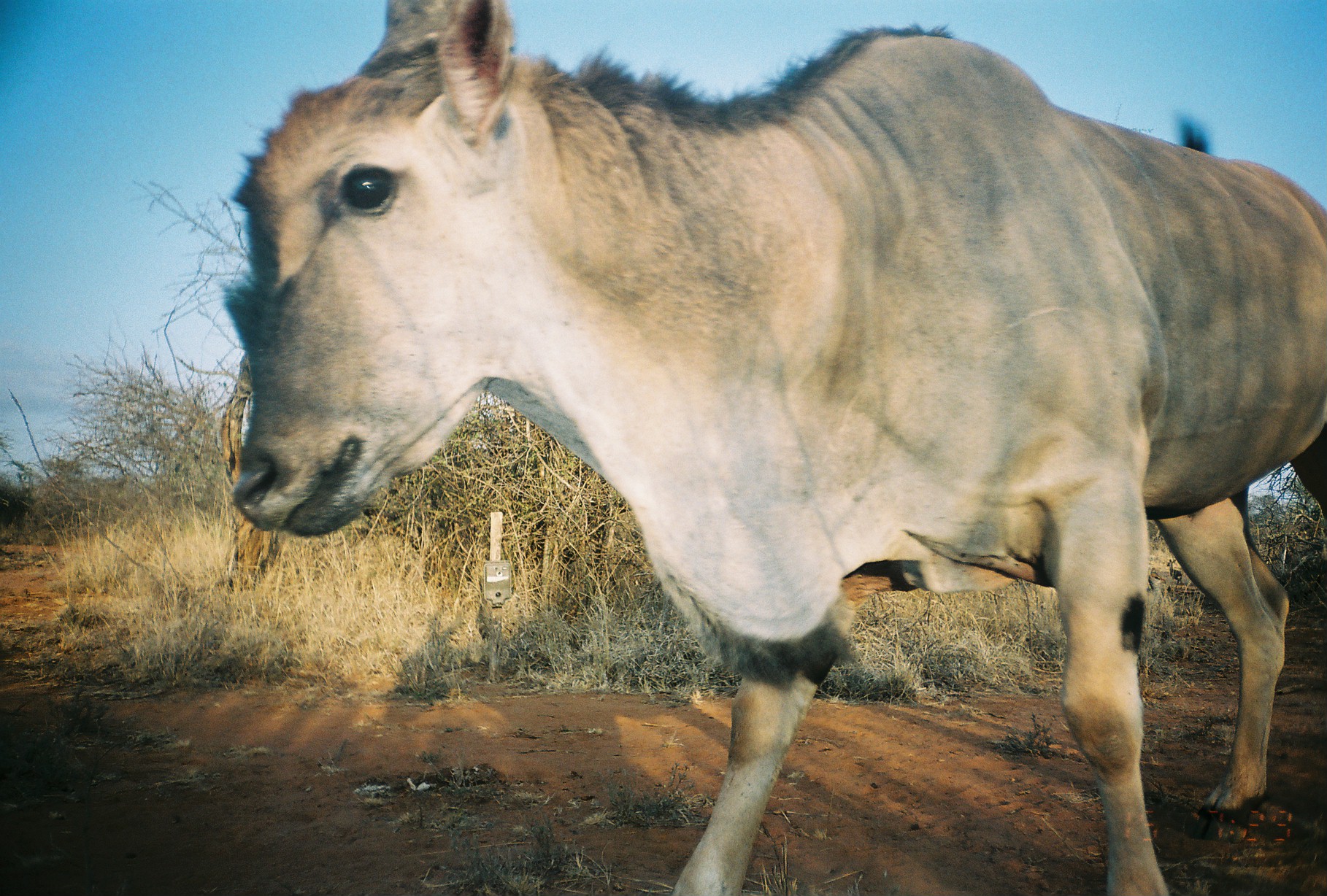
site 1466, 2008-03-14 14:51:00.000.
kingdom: Animalia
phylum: Chordata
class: Mammalia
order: Artiodactyla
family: Bovidae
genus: Tragelaphus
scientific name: Tragelaphus oryx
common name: eland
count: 1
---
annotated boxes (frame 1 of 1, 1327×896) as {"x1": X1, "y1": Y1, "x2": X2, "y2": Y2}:
tragelaphus oryx: {"x1": 217, "y1": 0, "x2": 1327, "y2": 896}